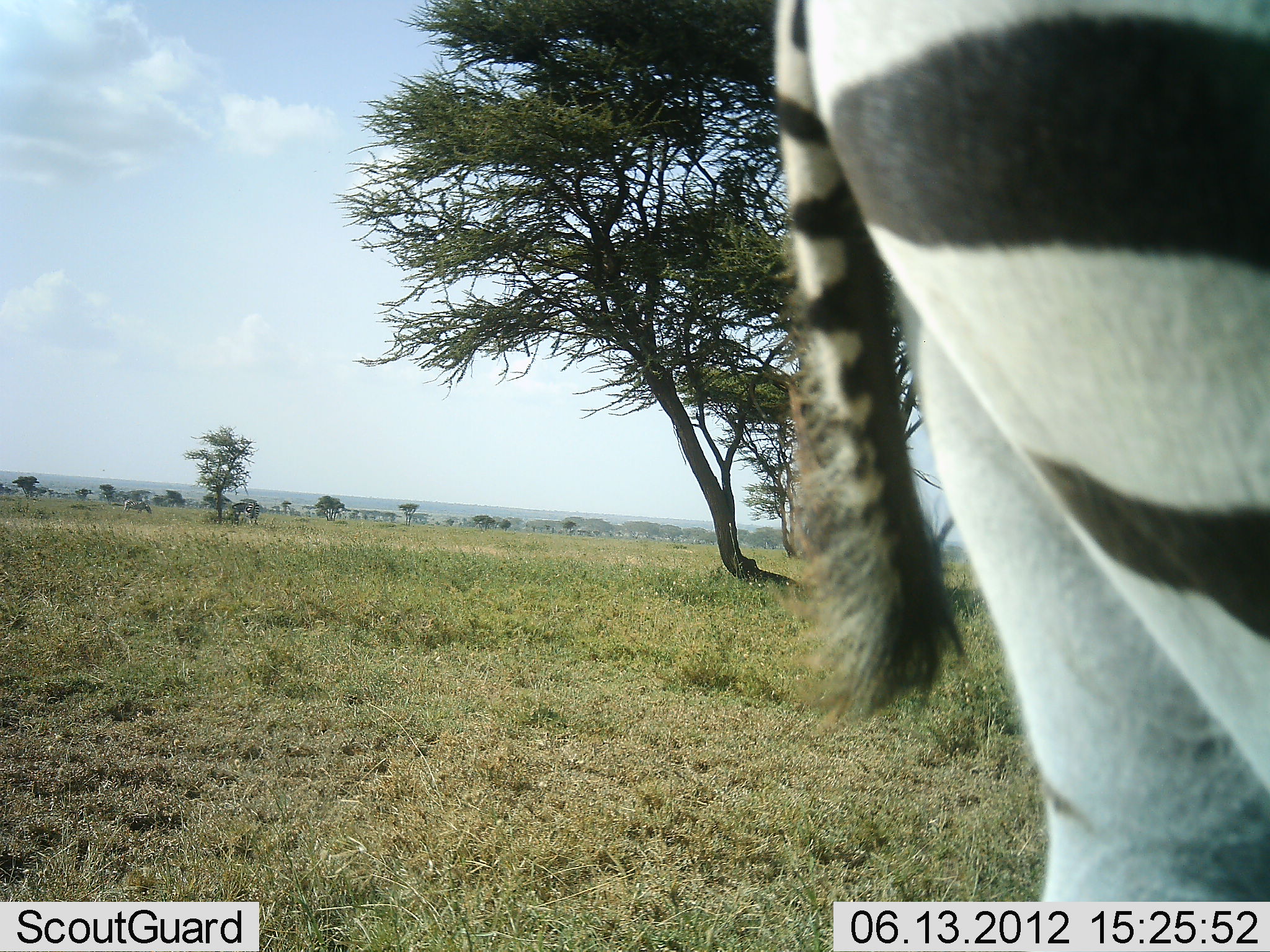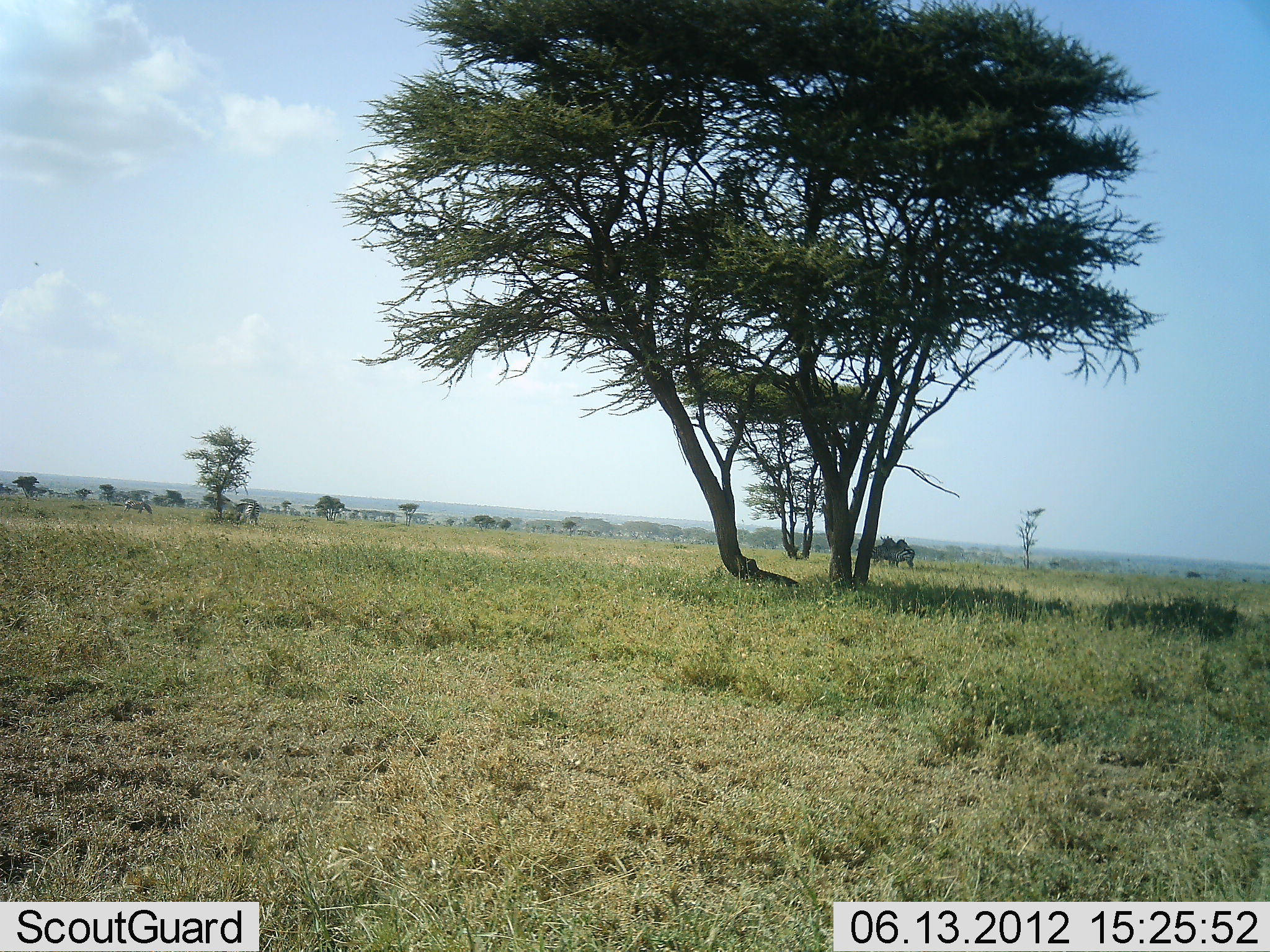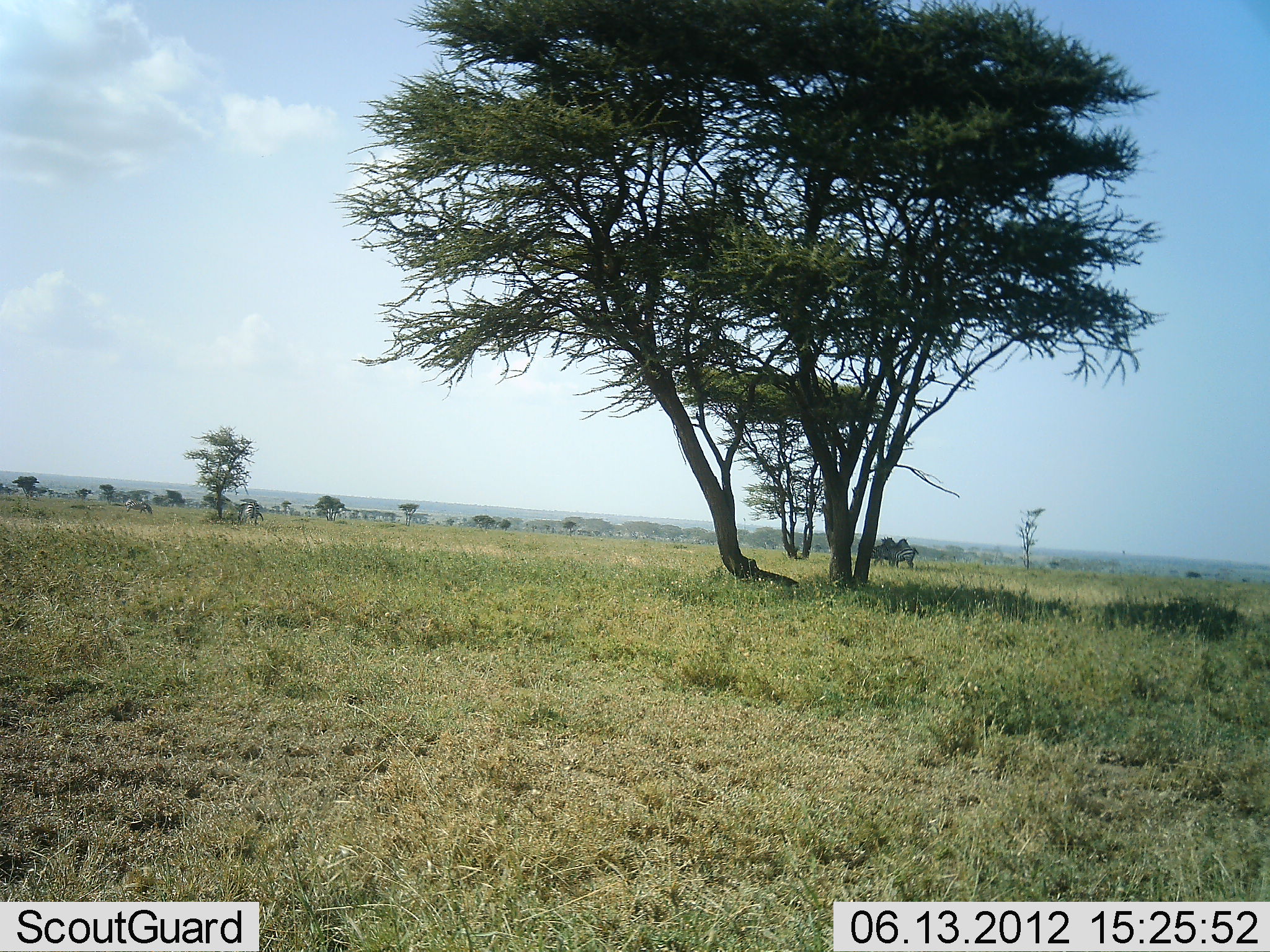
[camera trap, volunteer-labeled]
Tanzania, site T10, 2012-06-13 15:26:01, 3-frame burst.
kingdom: Animalia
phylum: Chordata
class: Mammalia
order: Perissodactyla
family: Equidae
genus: Equus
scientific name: Equus quagga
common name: plains zebra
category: zebra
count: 1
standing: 64%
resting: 0%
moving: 73%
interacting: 0%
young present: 0%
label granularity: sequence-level